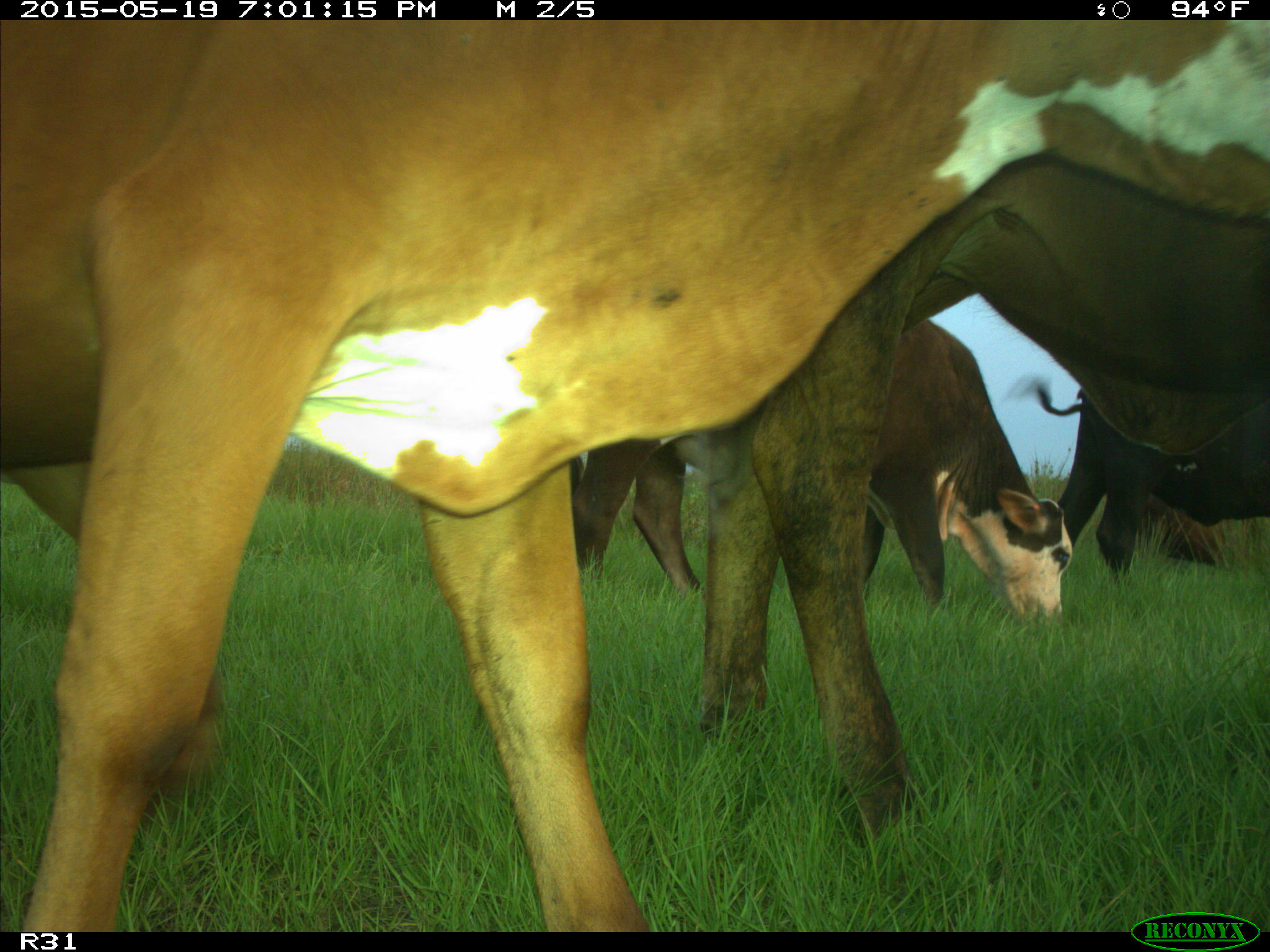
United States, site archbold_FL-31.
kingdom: Animalia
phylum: Chordata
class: Mammalia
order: Artiodactyla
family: Bovidae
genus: Bos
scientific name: Bos taurus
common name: domestic cow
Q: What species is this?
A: Bos taurus (domestic cow).